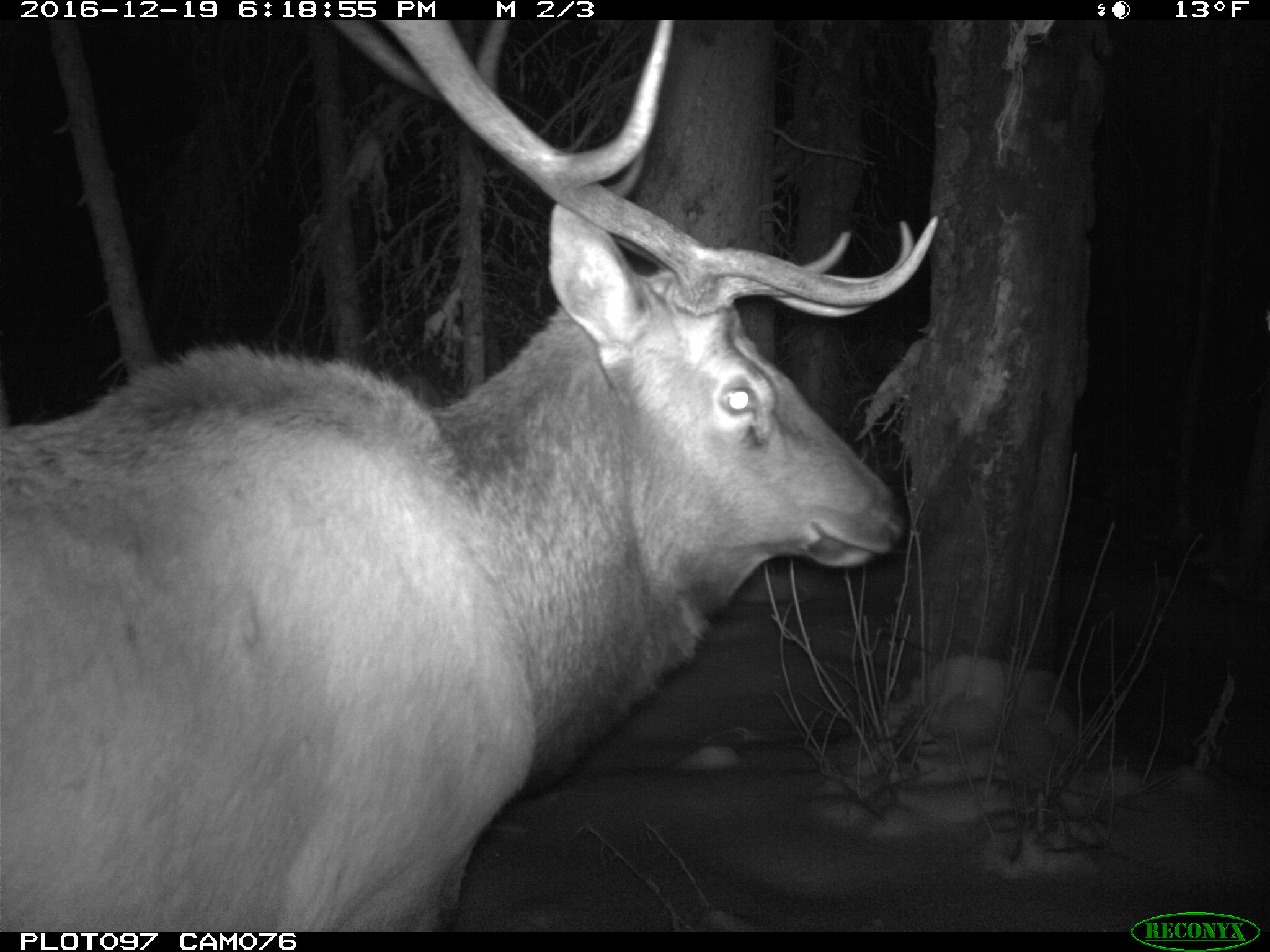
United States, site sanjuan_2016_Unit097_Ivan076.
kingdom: Animalia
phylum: Chordata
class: Mammalia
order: Artiodactyla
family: Cervidae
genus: Cervus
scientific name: Cervus elaphus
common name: red deer